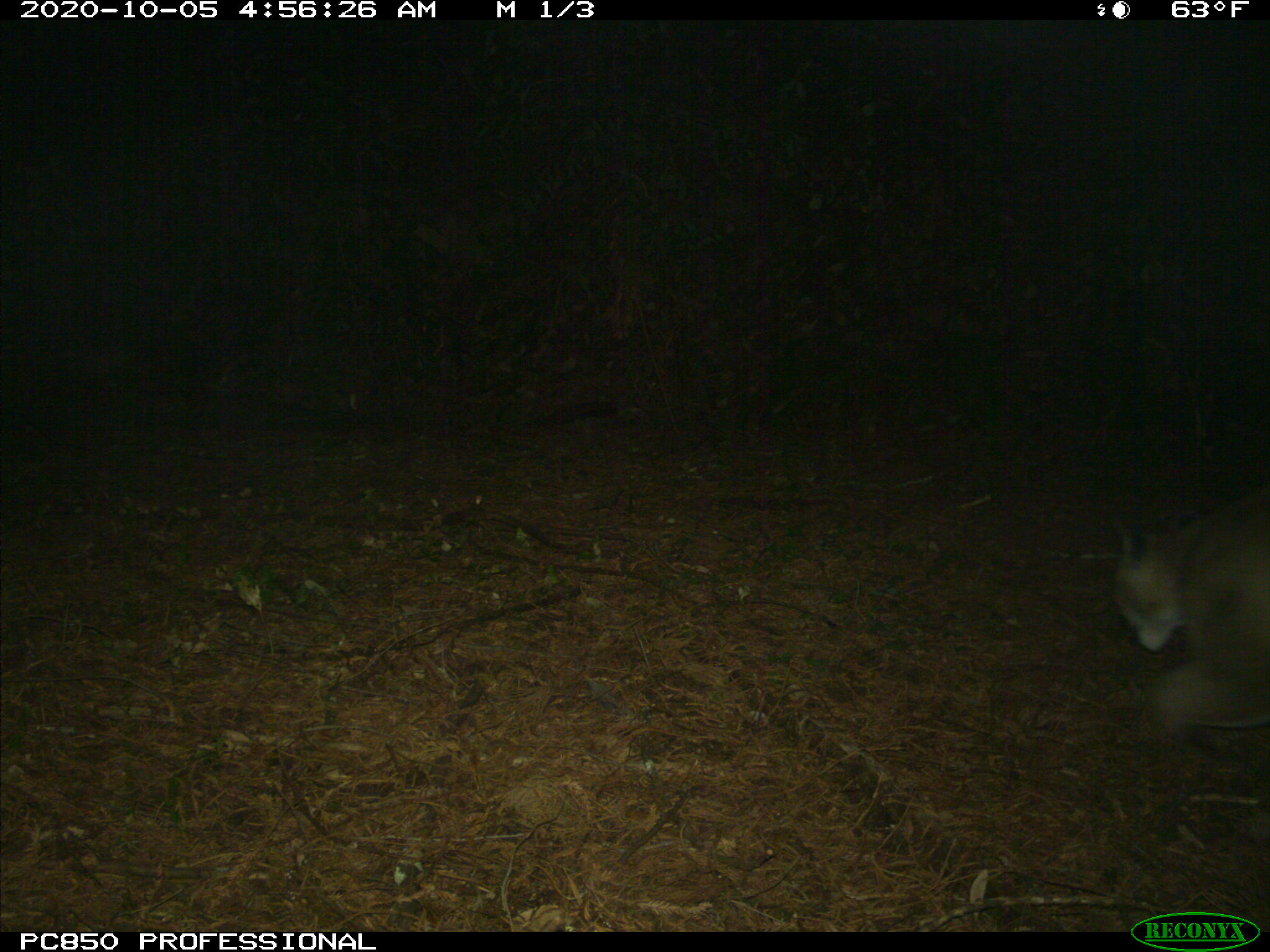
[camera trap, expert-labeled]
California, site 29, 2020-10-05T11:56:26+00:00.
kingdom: Animalia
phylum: Chordata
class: Mammalia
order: Carnivora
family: Felidae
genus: Puma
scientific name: Puma concolor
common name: puma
Puma (Puma concolor).